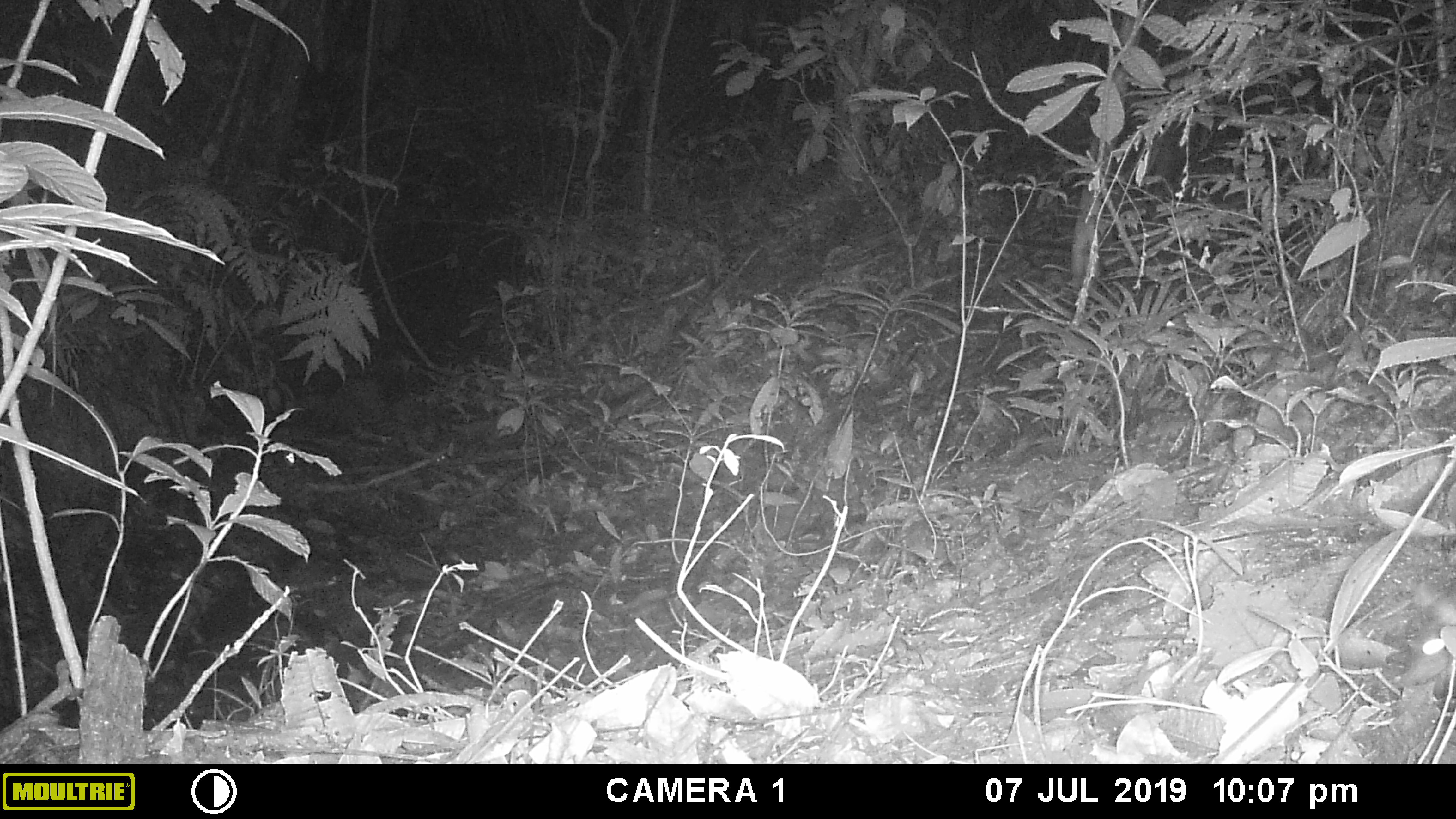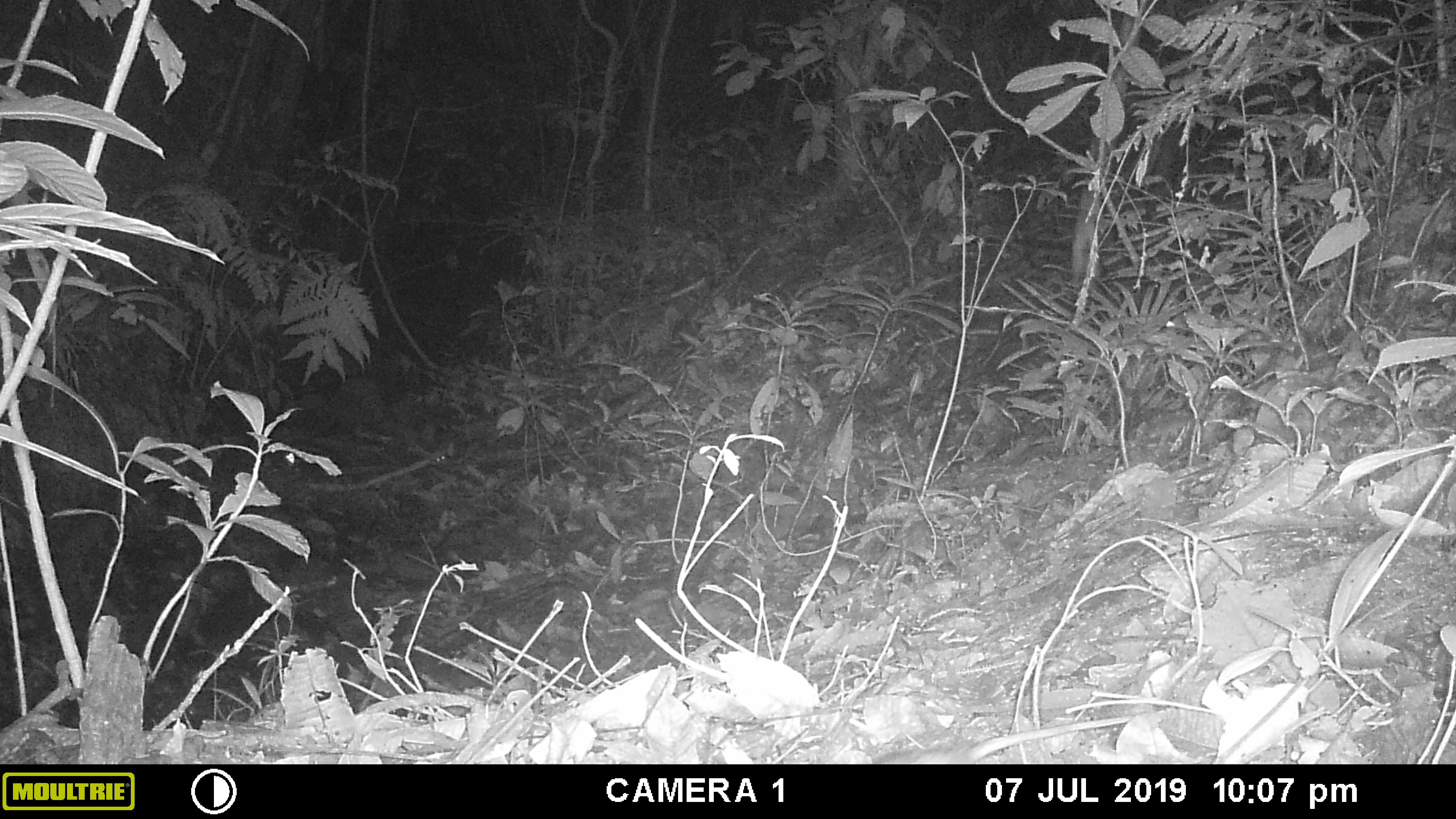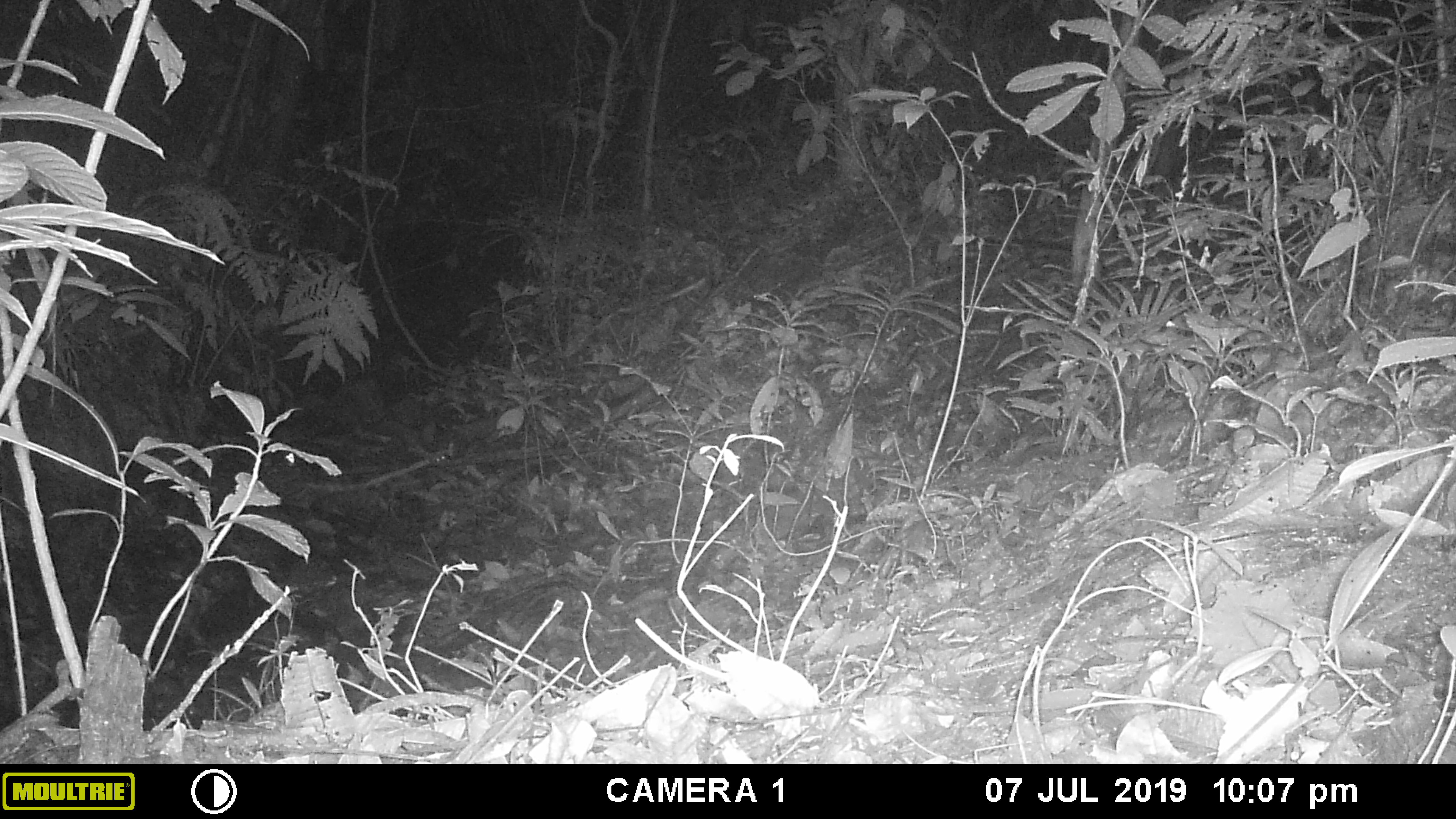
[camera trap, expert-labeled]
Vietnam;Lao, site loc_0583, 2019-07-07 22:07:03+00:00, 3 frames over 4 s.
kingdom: Animalia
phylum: Chordata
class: Mammalia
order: Rodentia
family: Muridae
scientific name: Muridae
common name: old-world mice and rats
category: unidentified murid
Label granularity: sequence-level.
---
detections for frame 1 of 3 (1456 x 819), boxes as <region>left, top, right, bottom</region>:
unidentified murid: <region>1401, 608, 1453, 685</region>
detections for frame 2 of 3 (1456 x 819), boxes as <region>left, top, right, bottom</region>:
unidentified murid: <region>868, 716, 1133, 762</region>